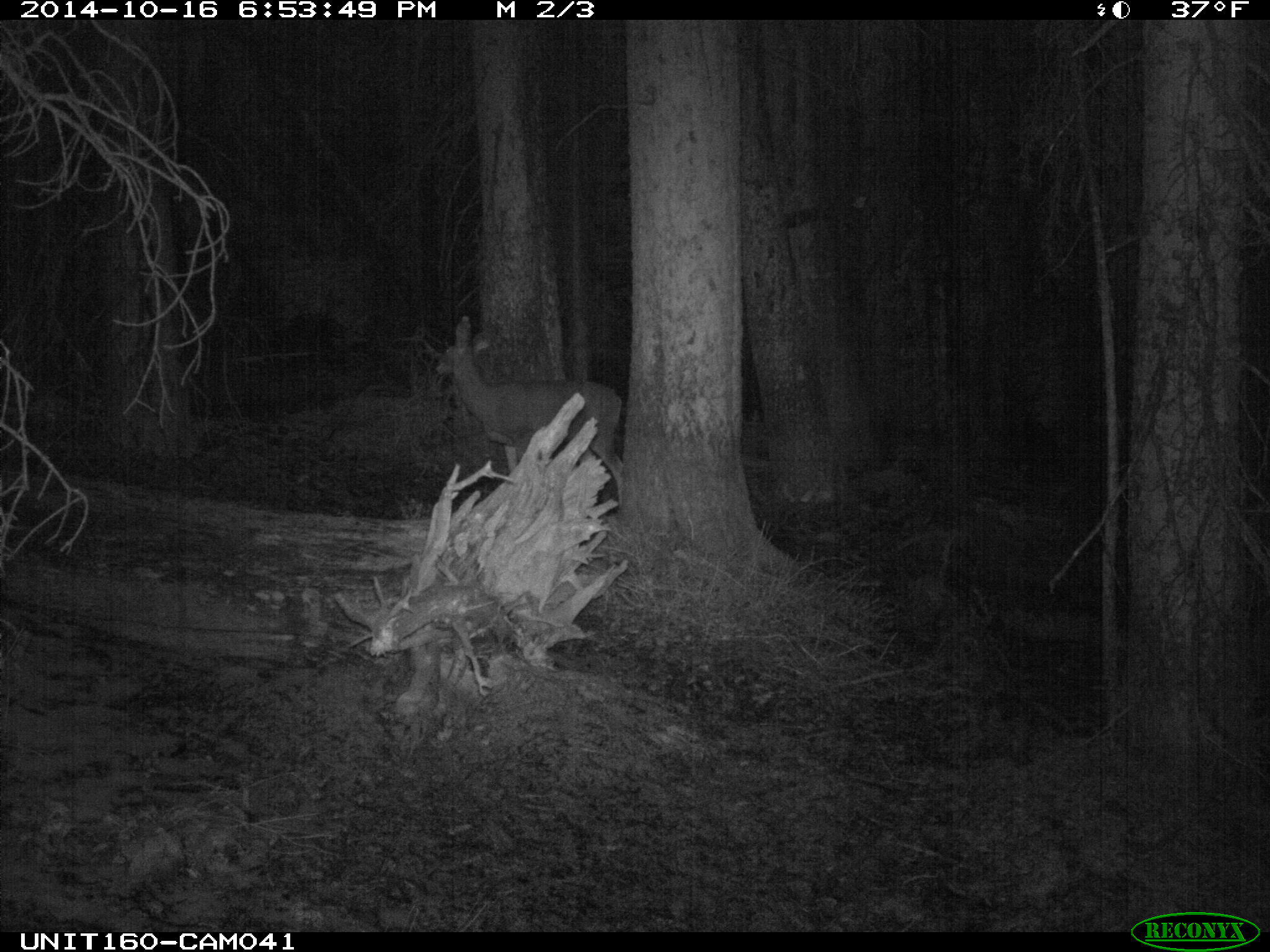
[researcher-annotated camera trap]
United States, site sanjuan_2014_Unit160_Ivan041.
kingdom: Animalia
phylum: Chordata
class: Mammalia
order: Artiodactyla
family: Cervidae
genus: Odocoileus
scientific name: Odocoileus hemionus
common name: mule deer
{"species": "Odocoileus hemionus (mule deer)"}